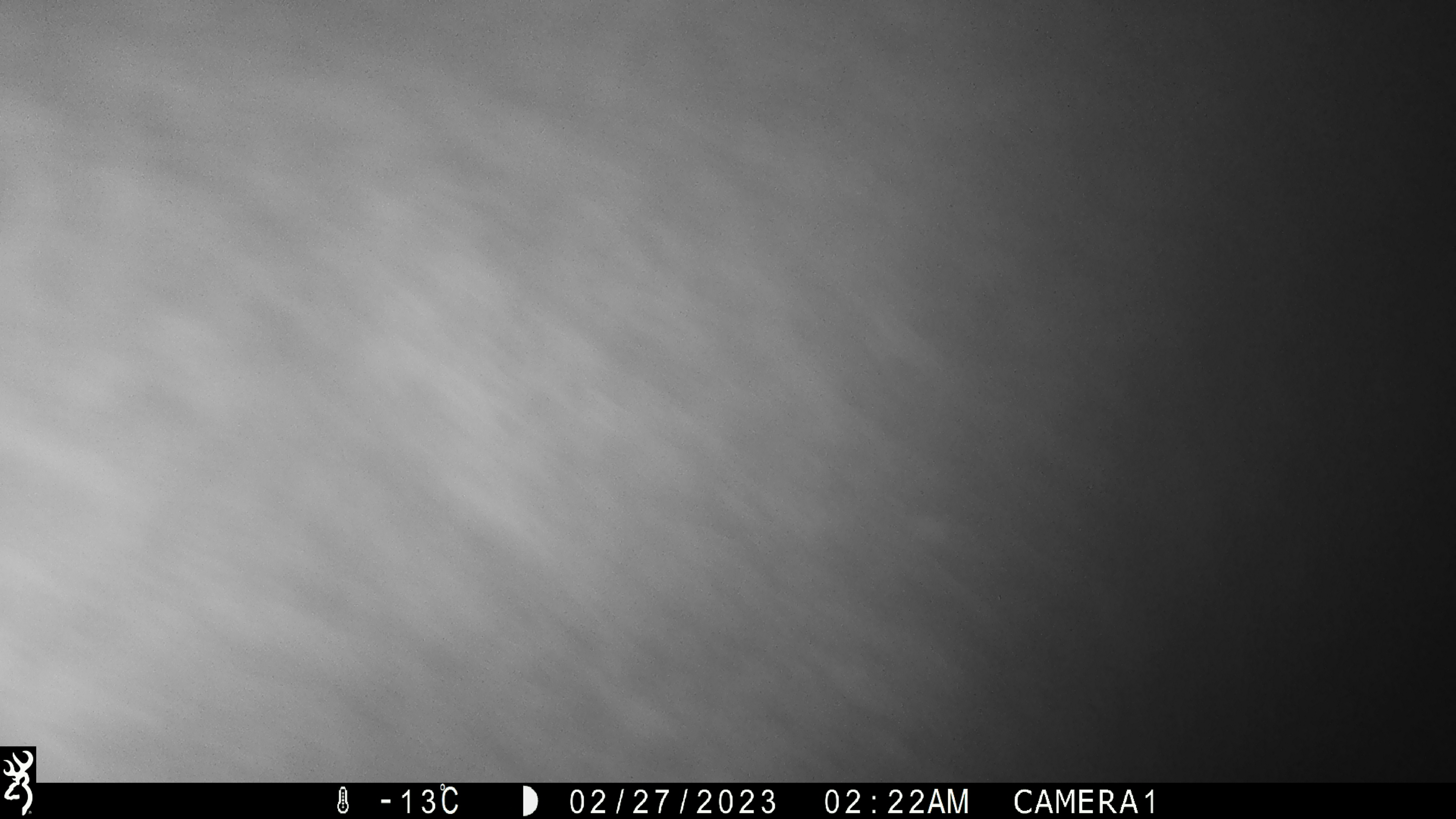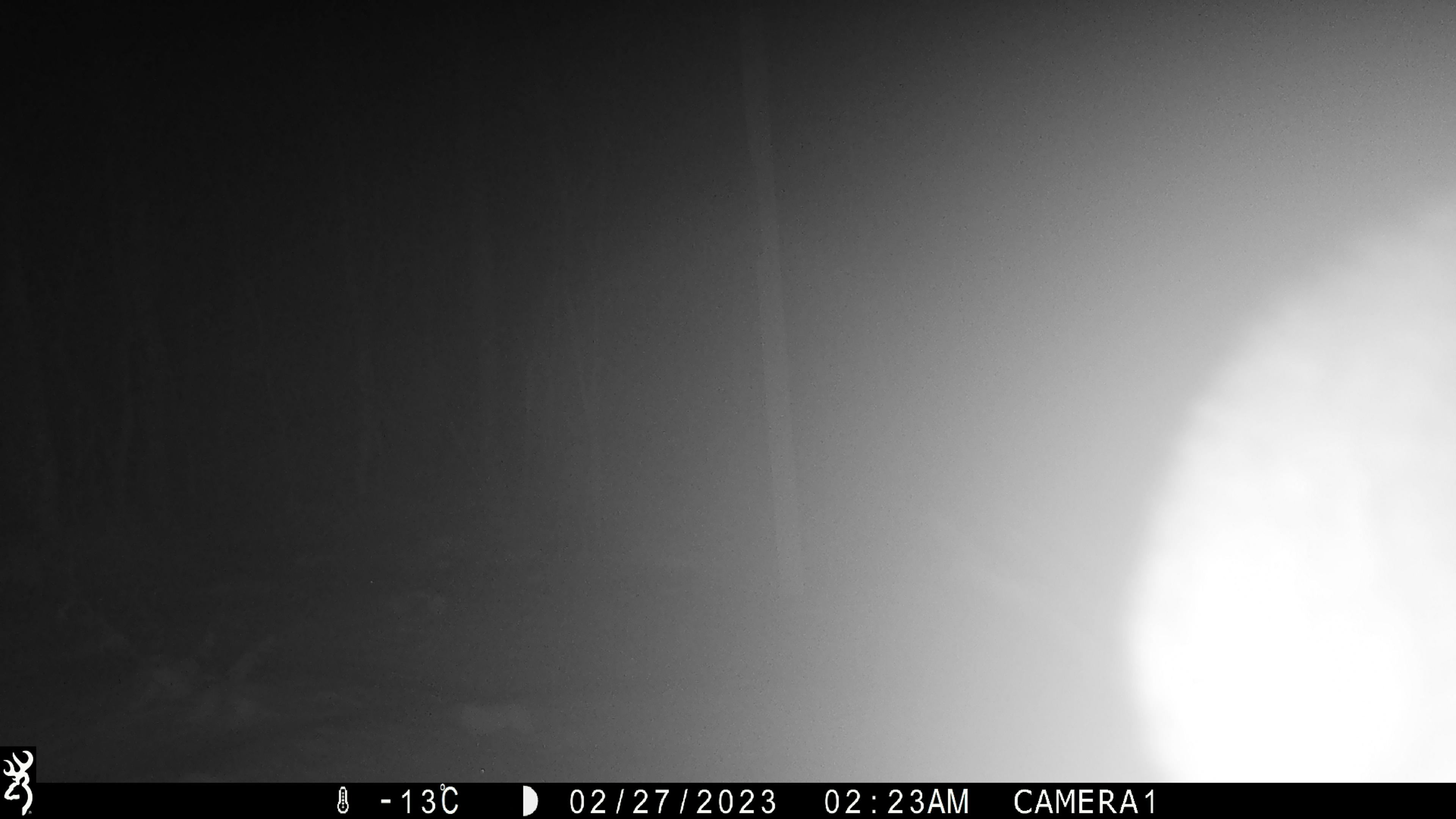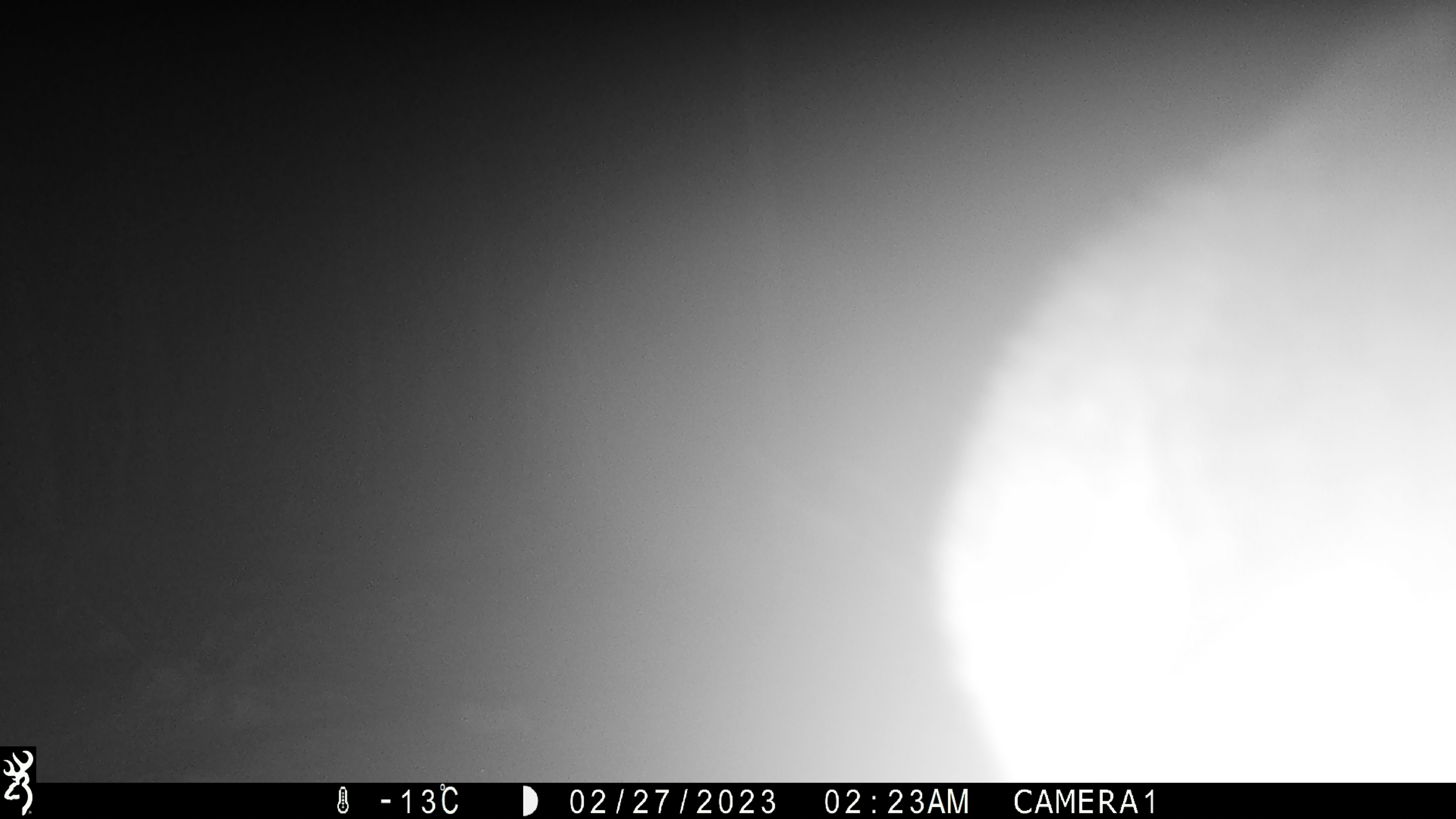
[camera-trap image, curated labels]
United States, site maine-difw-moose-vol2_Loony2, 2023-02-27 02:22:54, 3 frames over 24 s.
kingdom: Animalia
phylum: Chordata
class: Mammalia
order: Artiodactyla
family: Cervidae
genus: Alces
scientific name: Alces alces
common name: moose